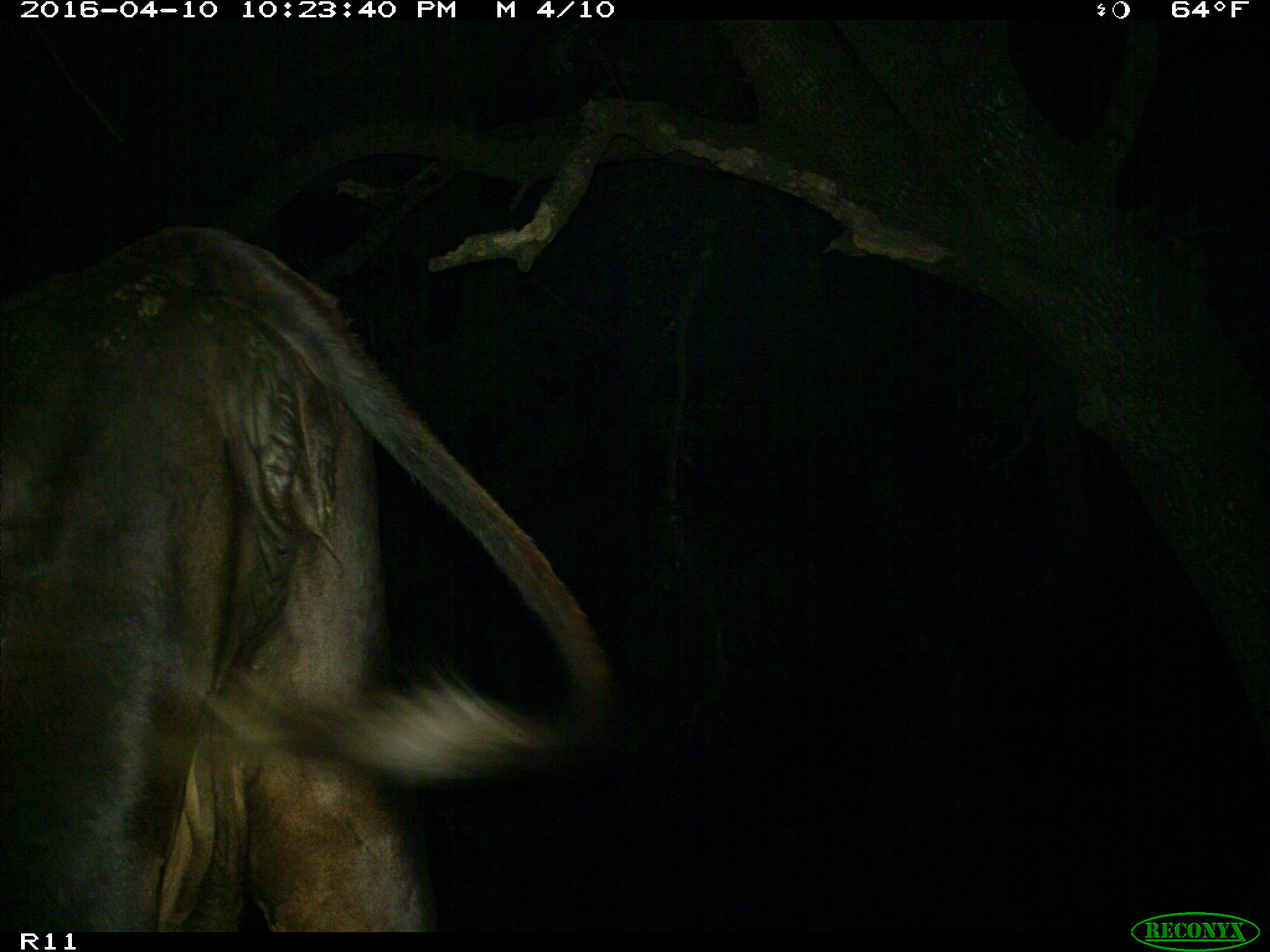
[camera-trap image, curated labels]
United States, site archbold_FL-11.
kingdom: Animalia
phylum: Chordata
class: Mammalia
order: Artiodactyla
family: Bovidae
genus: Bos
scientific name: Bos taurus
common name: domestic cow